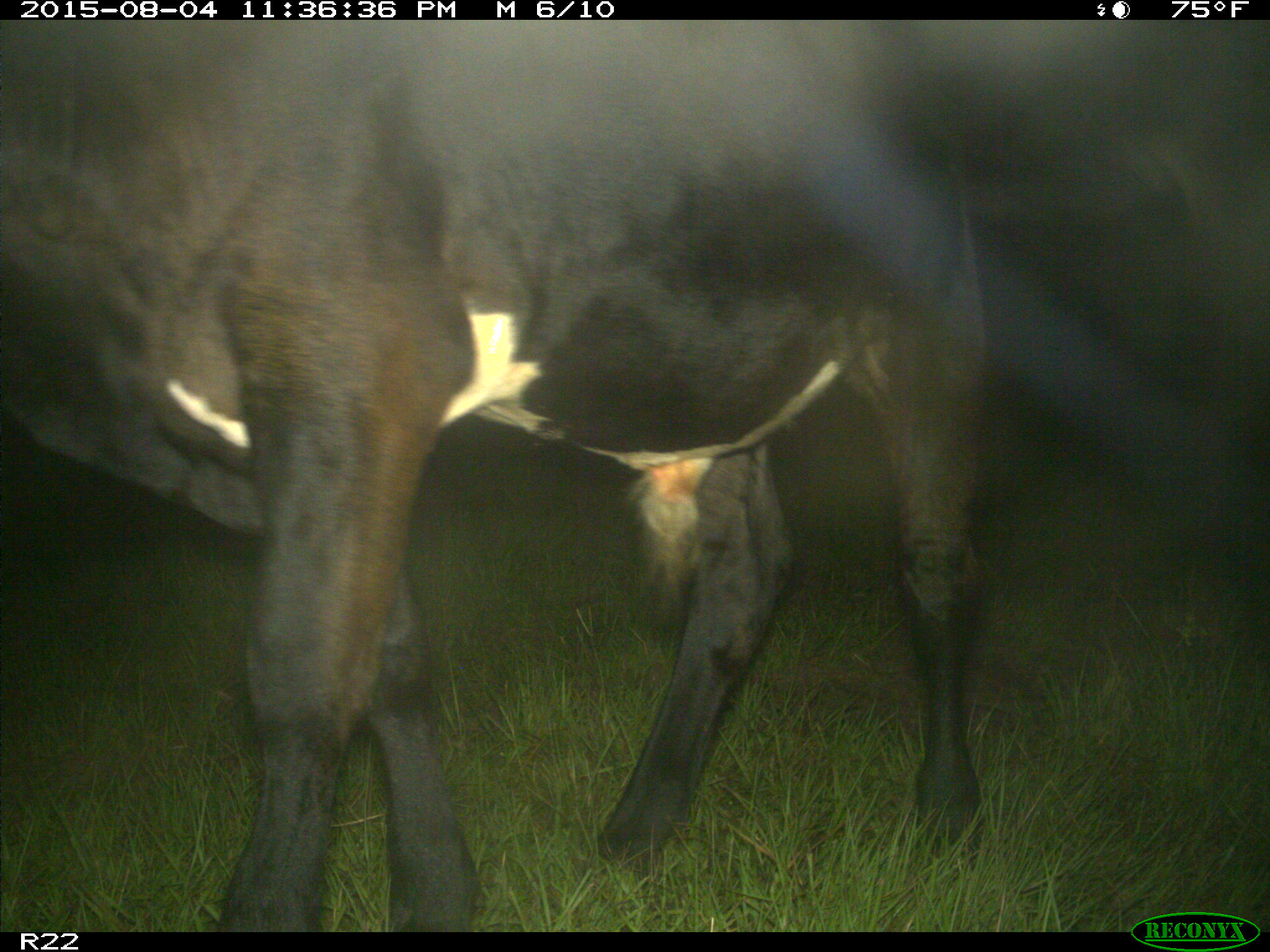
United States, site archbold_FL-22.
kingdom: Animalia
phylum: Chordata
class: Mammalia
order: Artiodactyla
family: Bovidae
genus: Bos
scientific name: Bos taurus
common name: domestic cow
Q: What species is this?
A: Bos taurus (domestic cow).